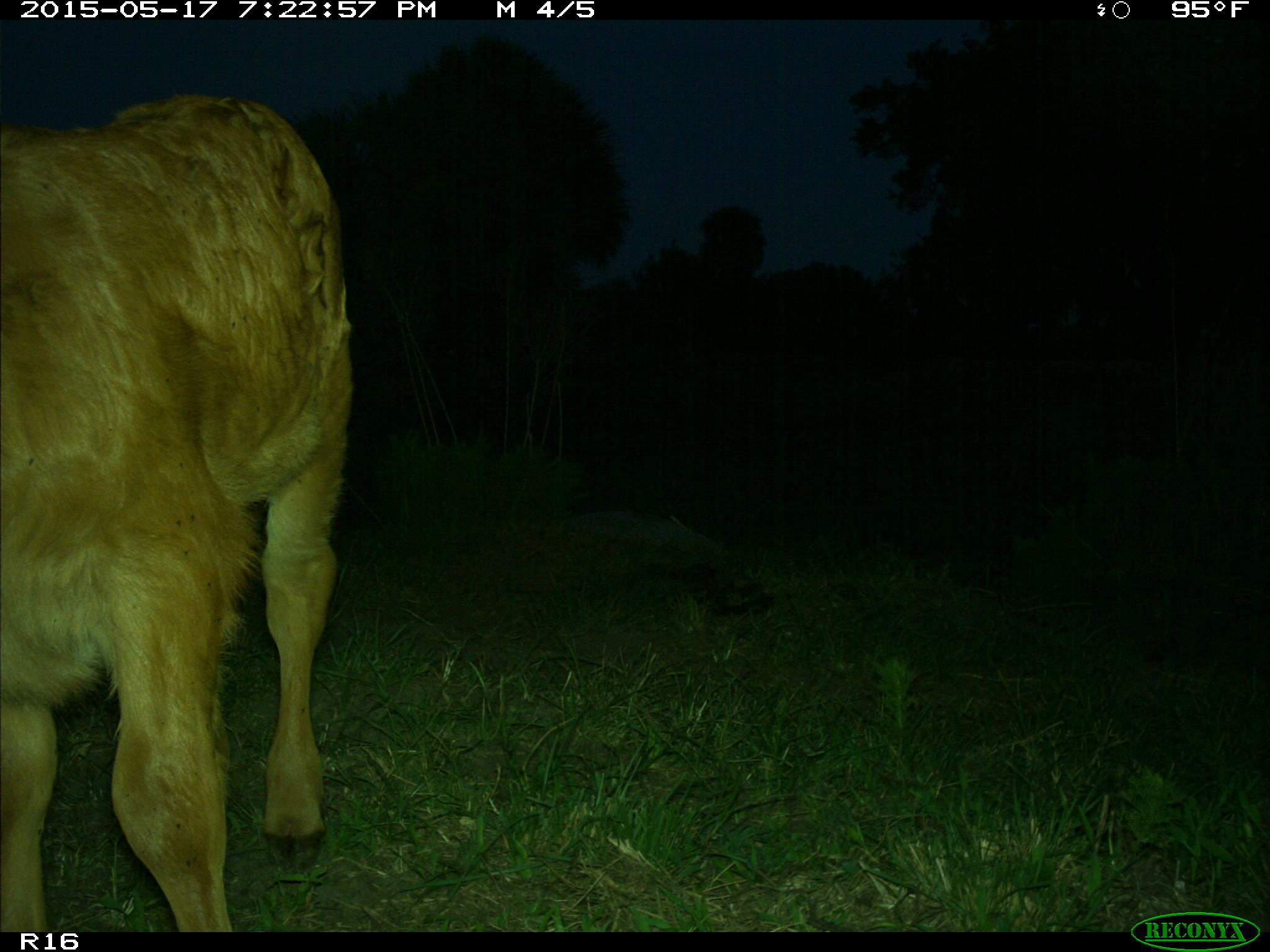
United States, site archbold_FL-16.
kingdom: Animalia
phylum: Chordata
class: Mammalia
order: Artiodactyla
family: Bovidae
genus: Bos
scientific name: Bos taurus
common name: domestic cow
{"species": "Bos taurus (domestic cow)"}